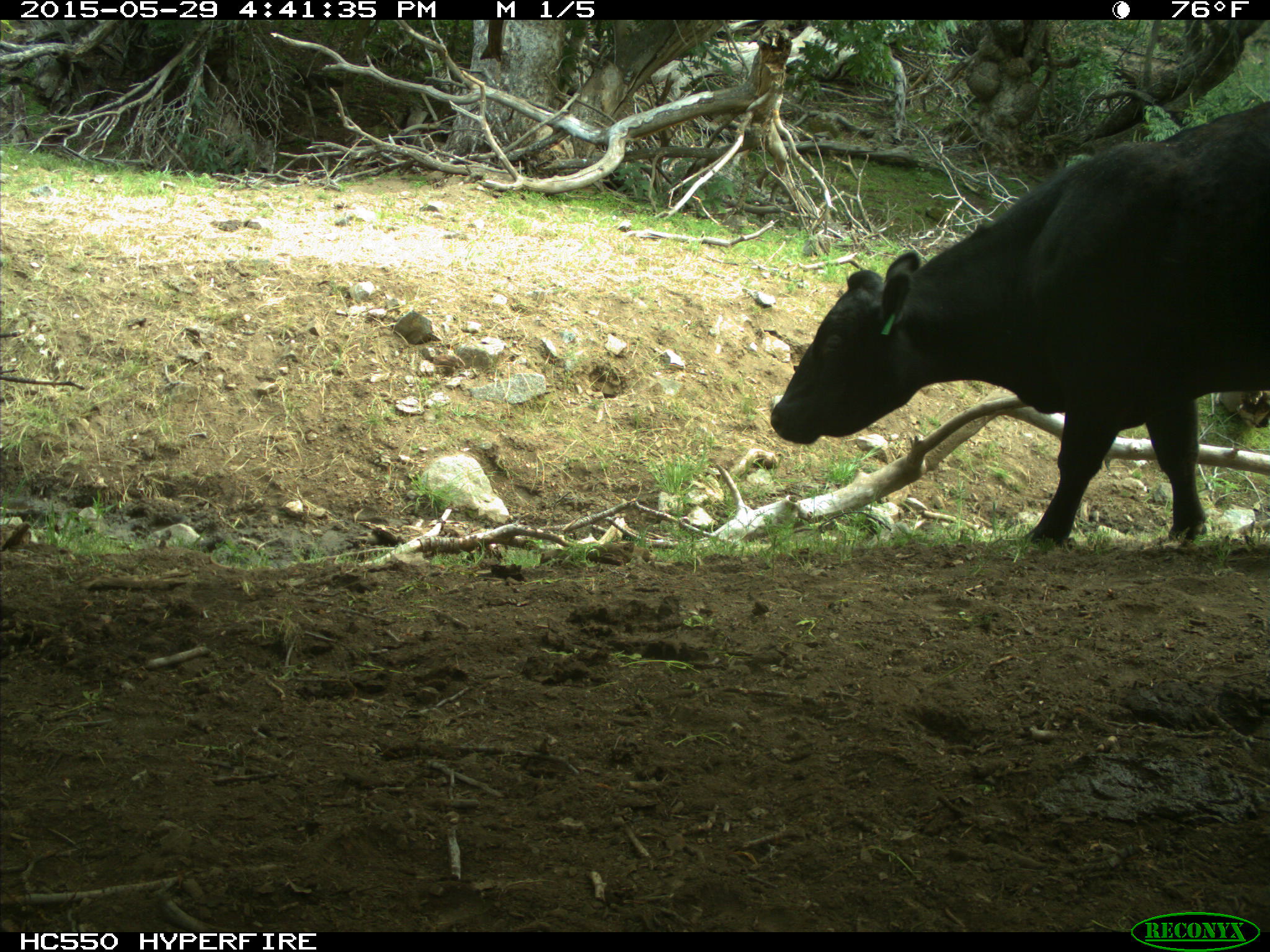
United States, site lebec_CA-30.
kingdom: Animalia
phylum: Chordata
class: Mammalia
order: Artiodactyla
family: Bovidae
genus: Bos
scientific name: Bos taurus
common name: domestic cow